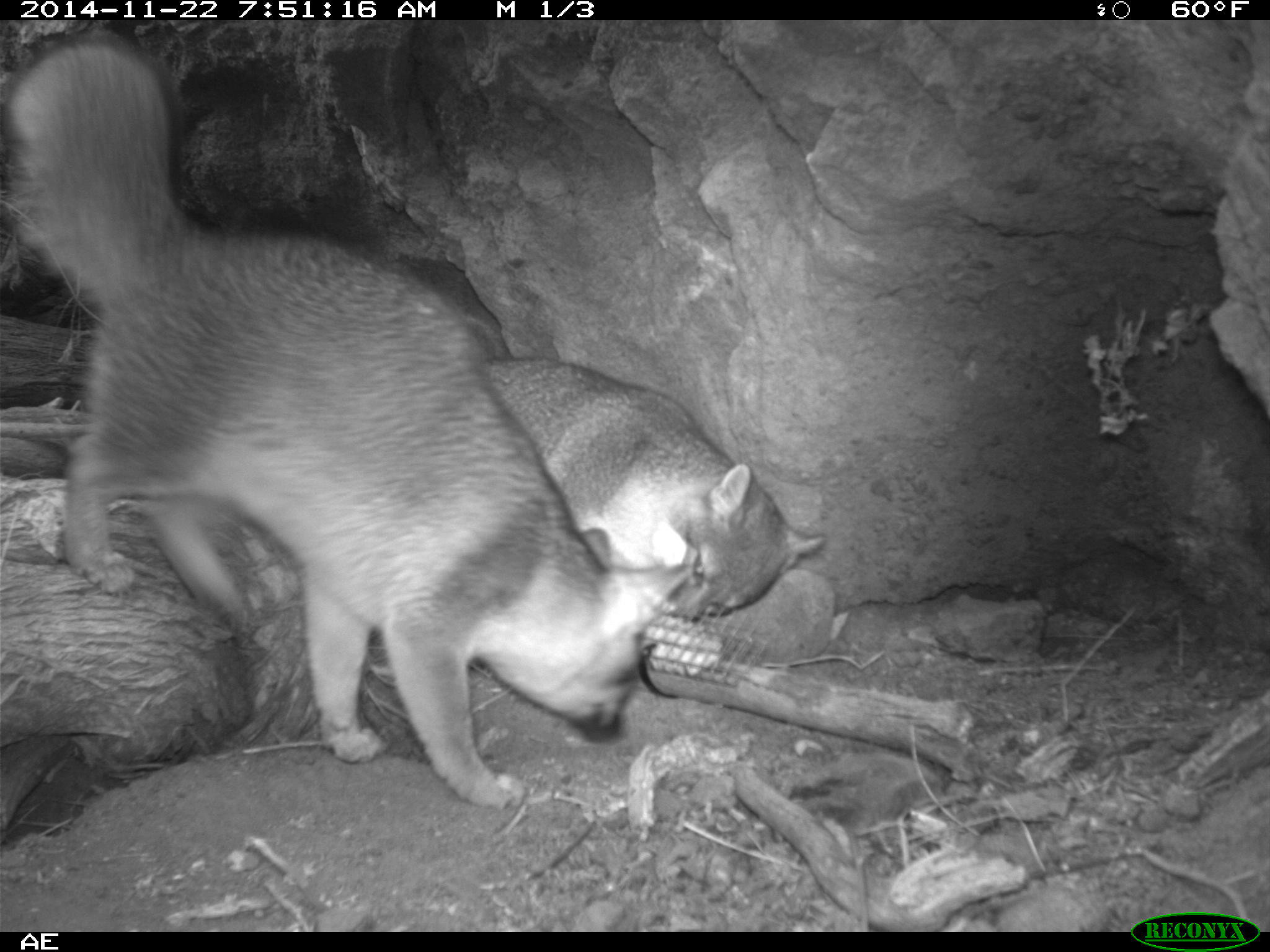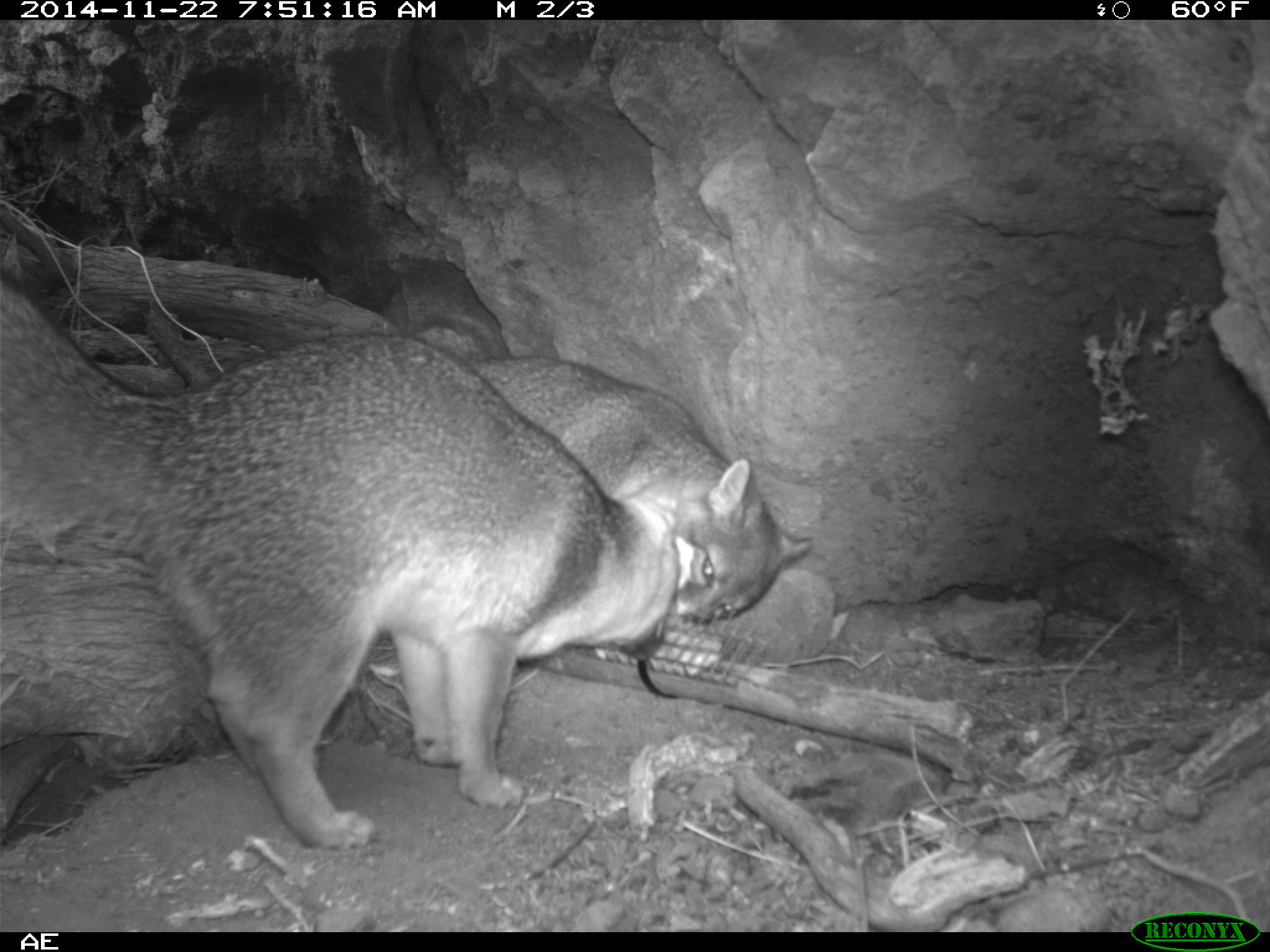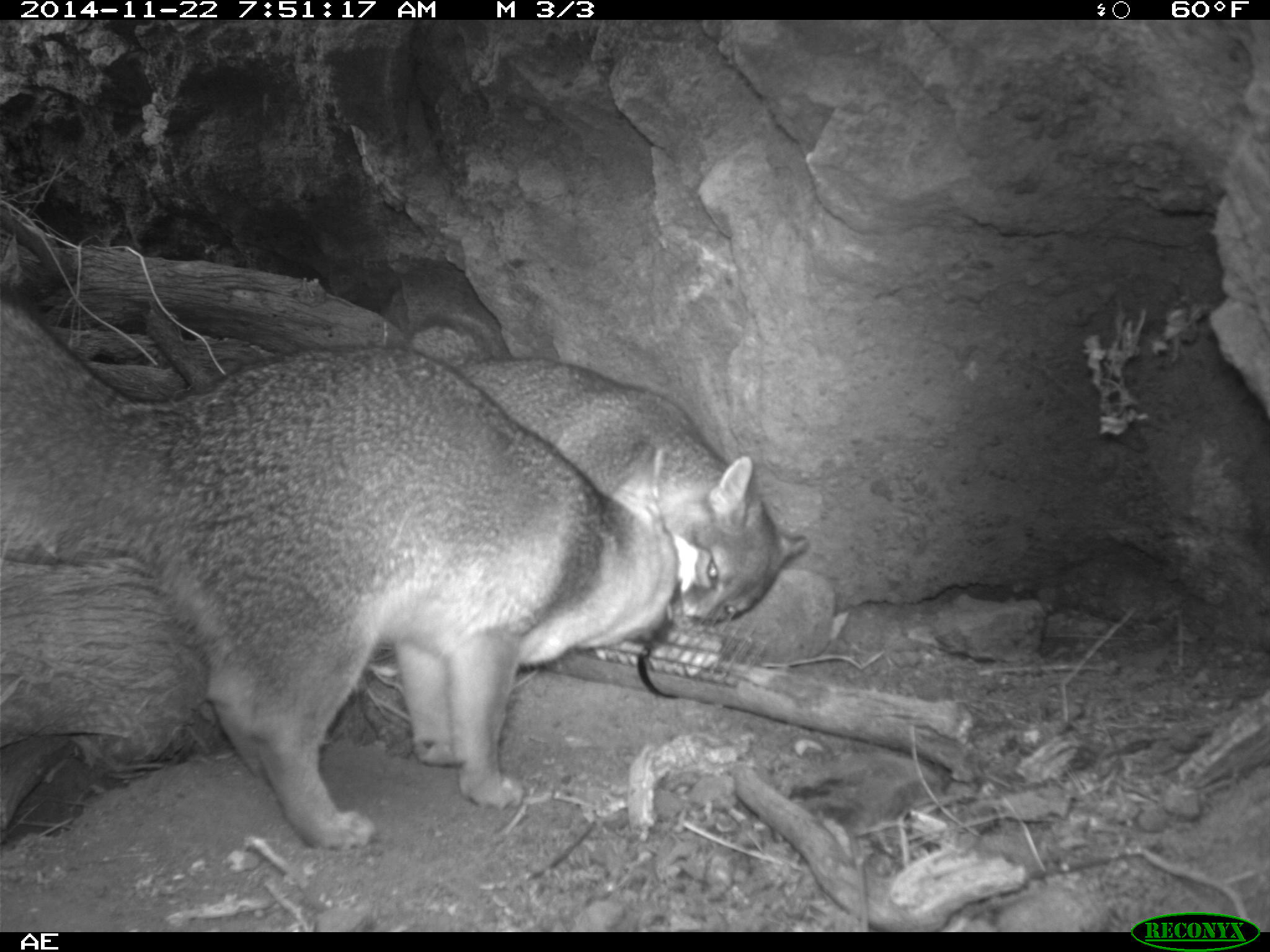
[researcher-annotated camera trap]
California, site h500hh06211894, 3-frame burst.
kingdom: Animalia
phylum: Chordata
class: Mammalia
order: Carnivora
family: Canidae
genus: Urocyon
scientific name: Urocyon littoralis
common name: island fox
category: fox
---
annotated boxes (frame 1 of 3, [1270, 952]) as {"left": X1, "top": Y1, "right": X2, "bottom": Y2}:
fox: {"left": 5, "top": 35, "right": 690, "bottom": 808}; {"left": 482, "top": 353, "right": 825, "bottom": 618}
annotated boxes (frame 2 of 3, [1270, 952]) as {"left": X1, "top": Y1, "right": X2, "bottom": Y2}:
fox: {"left": 0, "top": 281, "right": 680, "bottom": 848}; {"left": 469, "top": 357, "right": 812, "bottom": 635}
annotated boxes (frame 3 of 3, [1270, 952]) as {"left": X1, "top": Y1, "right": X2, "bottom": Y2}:
fox: {"left": 0, "top": 291, "right": 680, "bottom": 853}; {"left": 402, "top": 315, "right": 810, "bottom": 624}